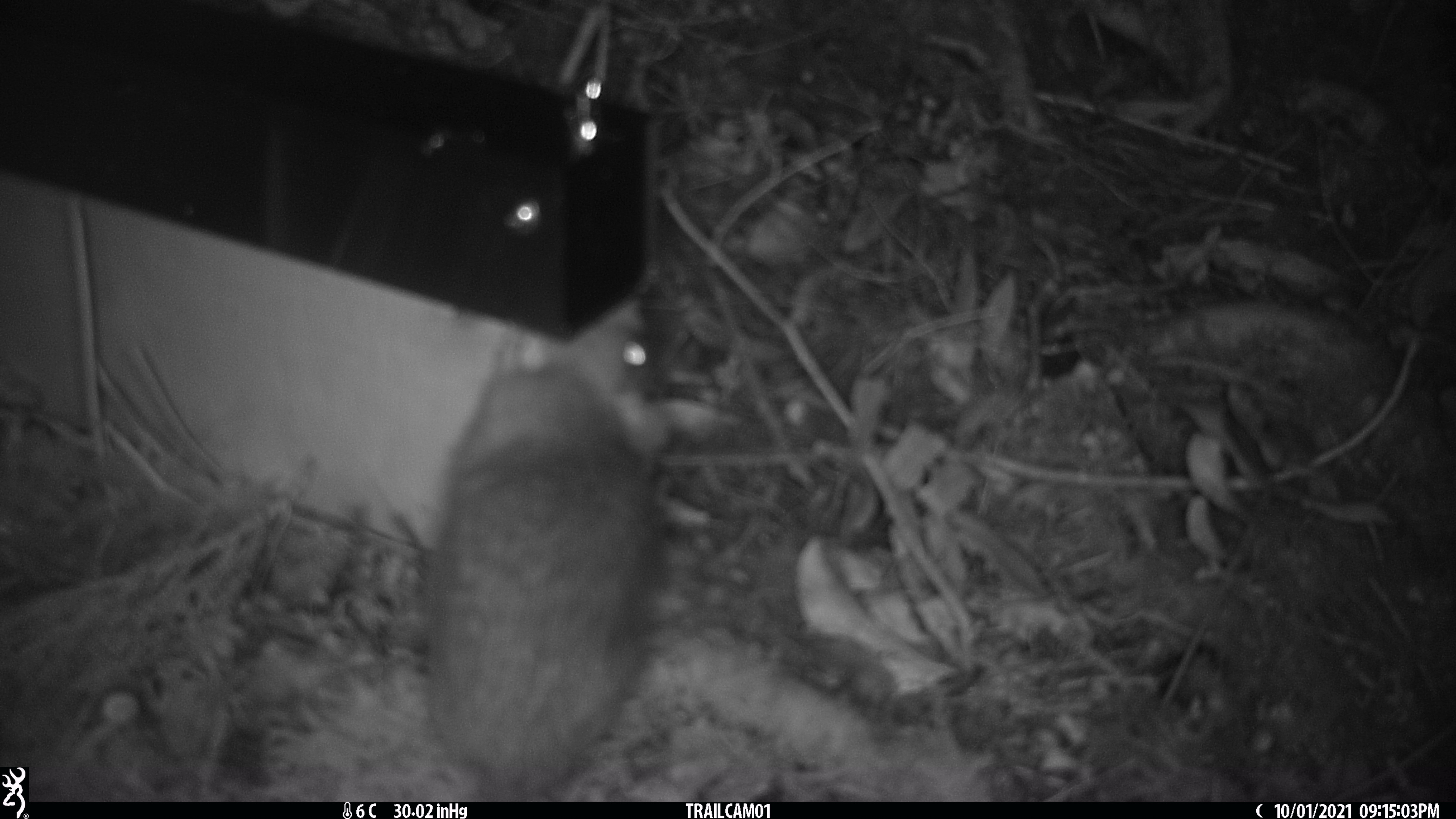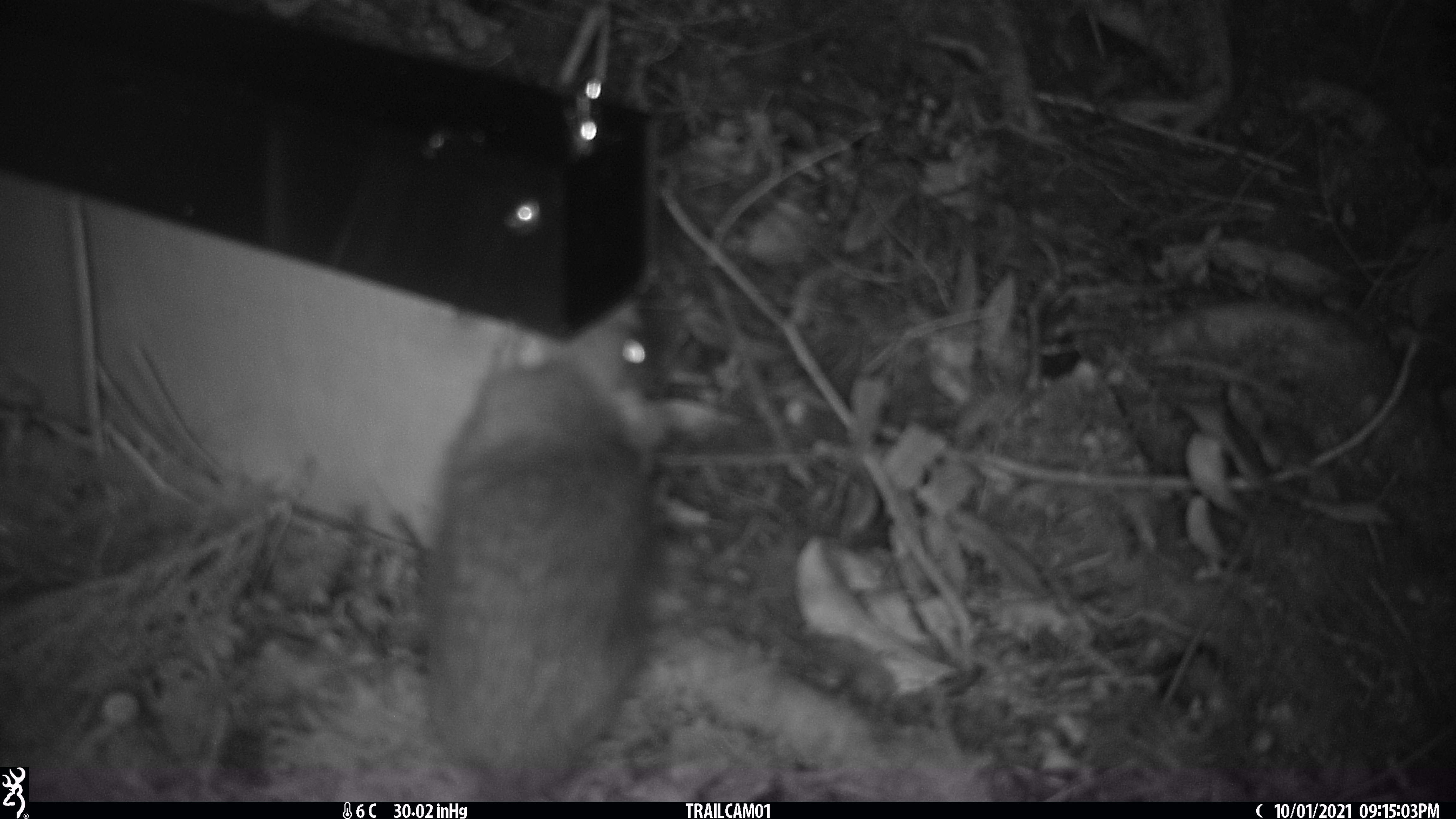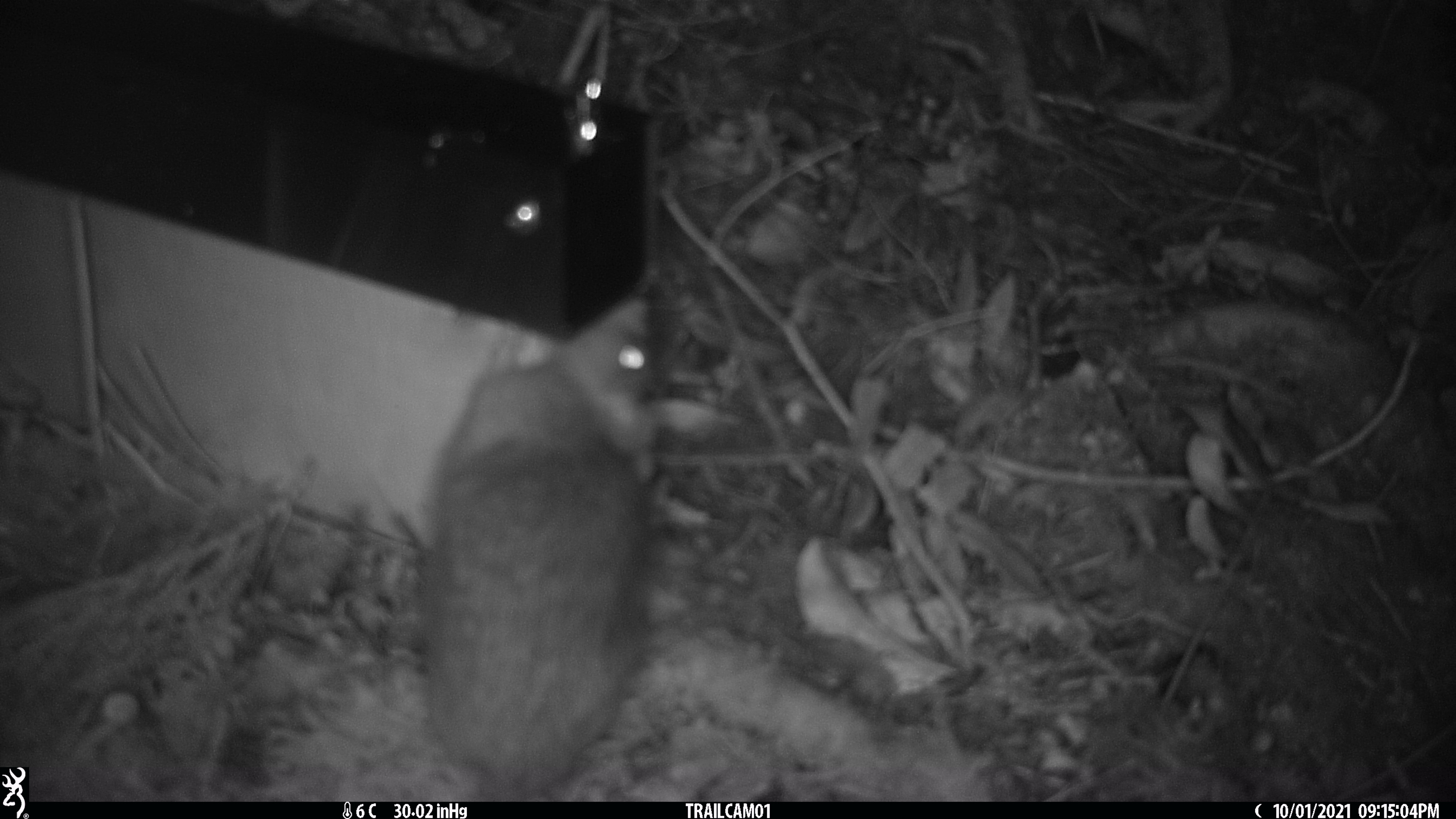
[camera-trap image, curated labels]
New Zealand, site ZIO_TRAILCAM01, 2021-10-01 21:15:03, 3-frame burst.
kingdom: Animalia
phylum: Chordata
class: Mammalia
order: Rodentia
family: Muridae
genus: Rattus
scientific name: Rattus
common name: rat